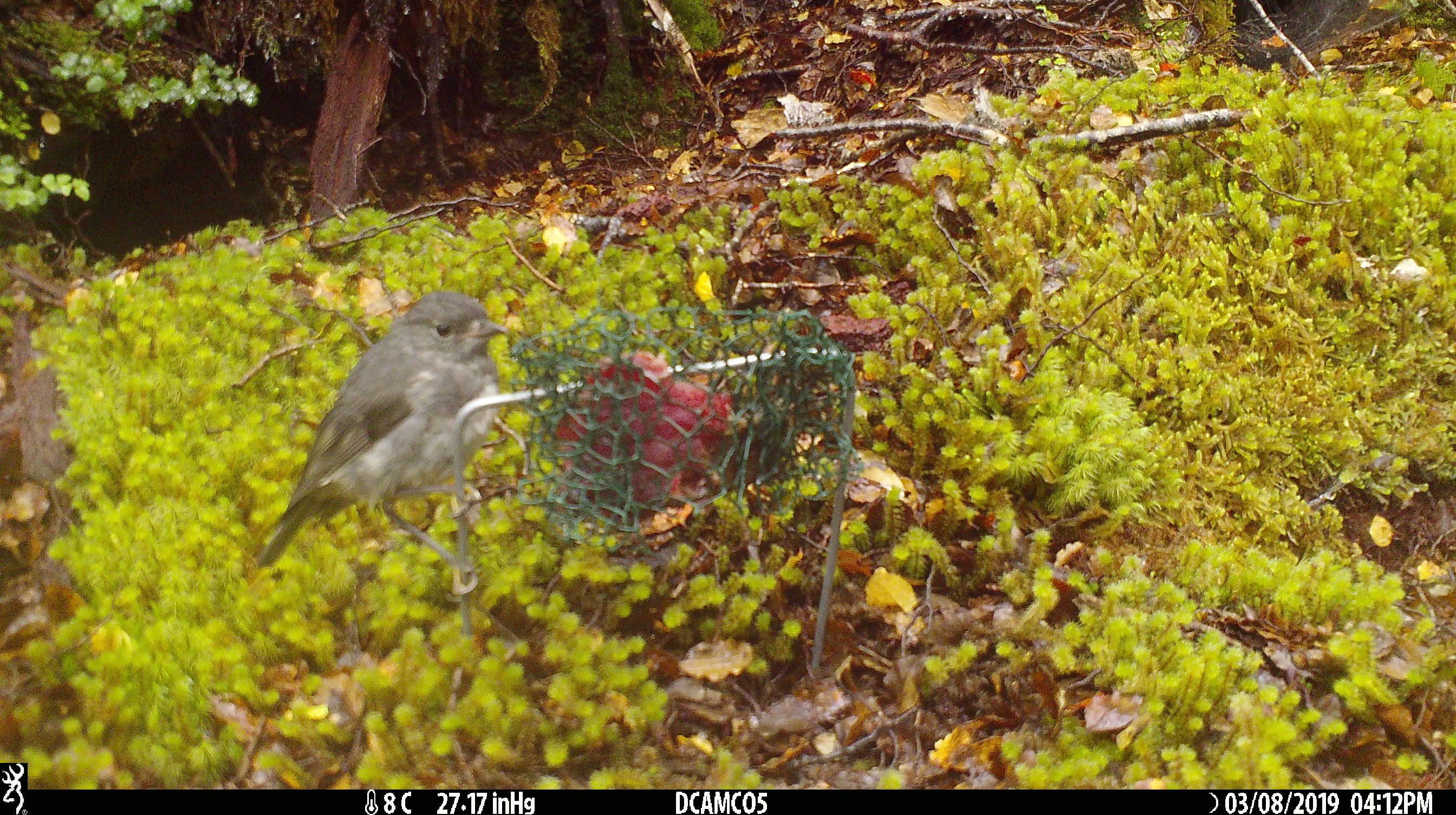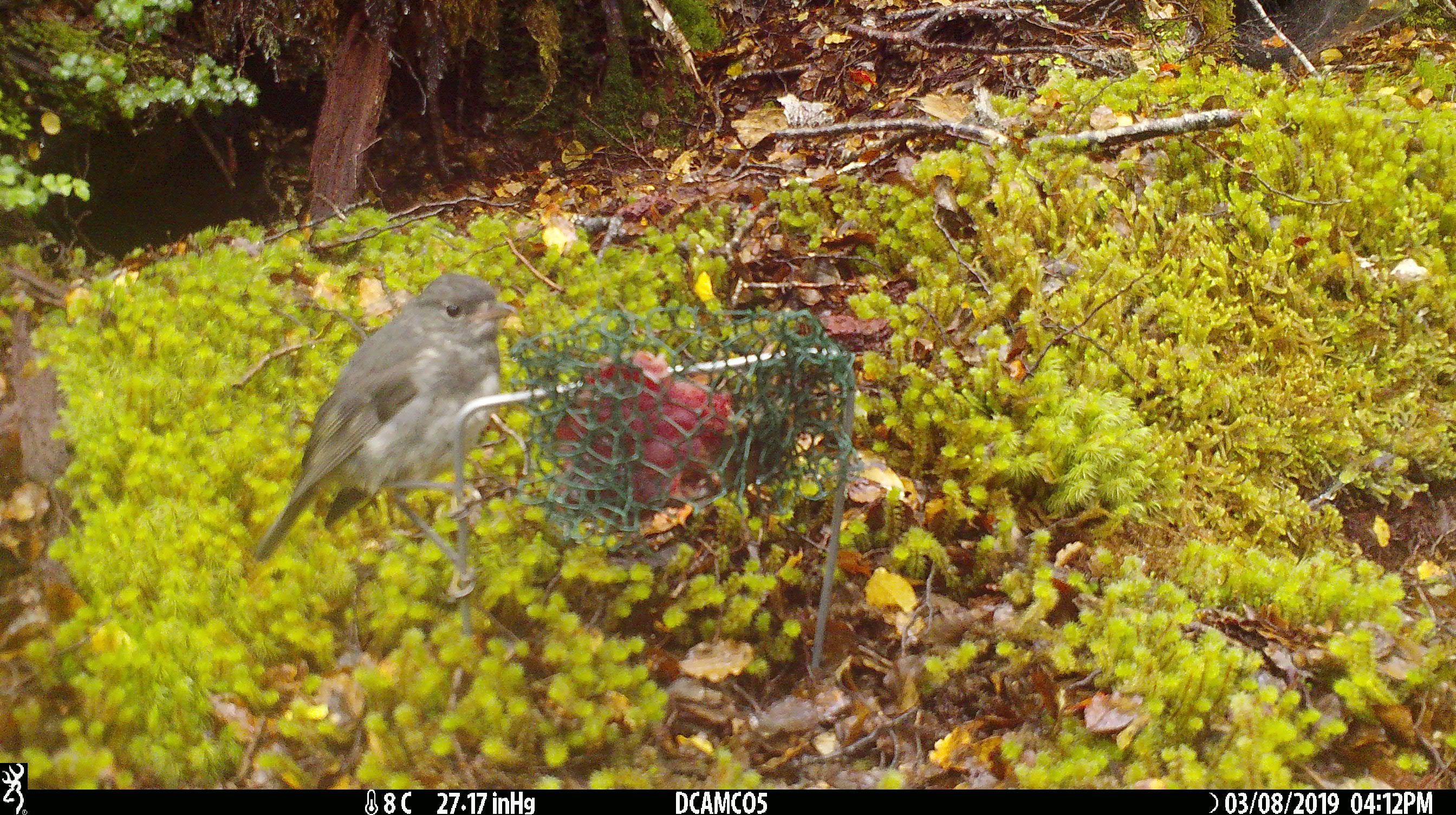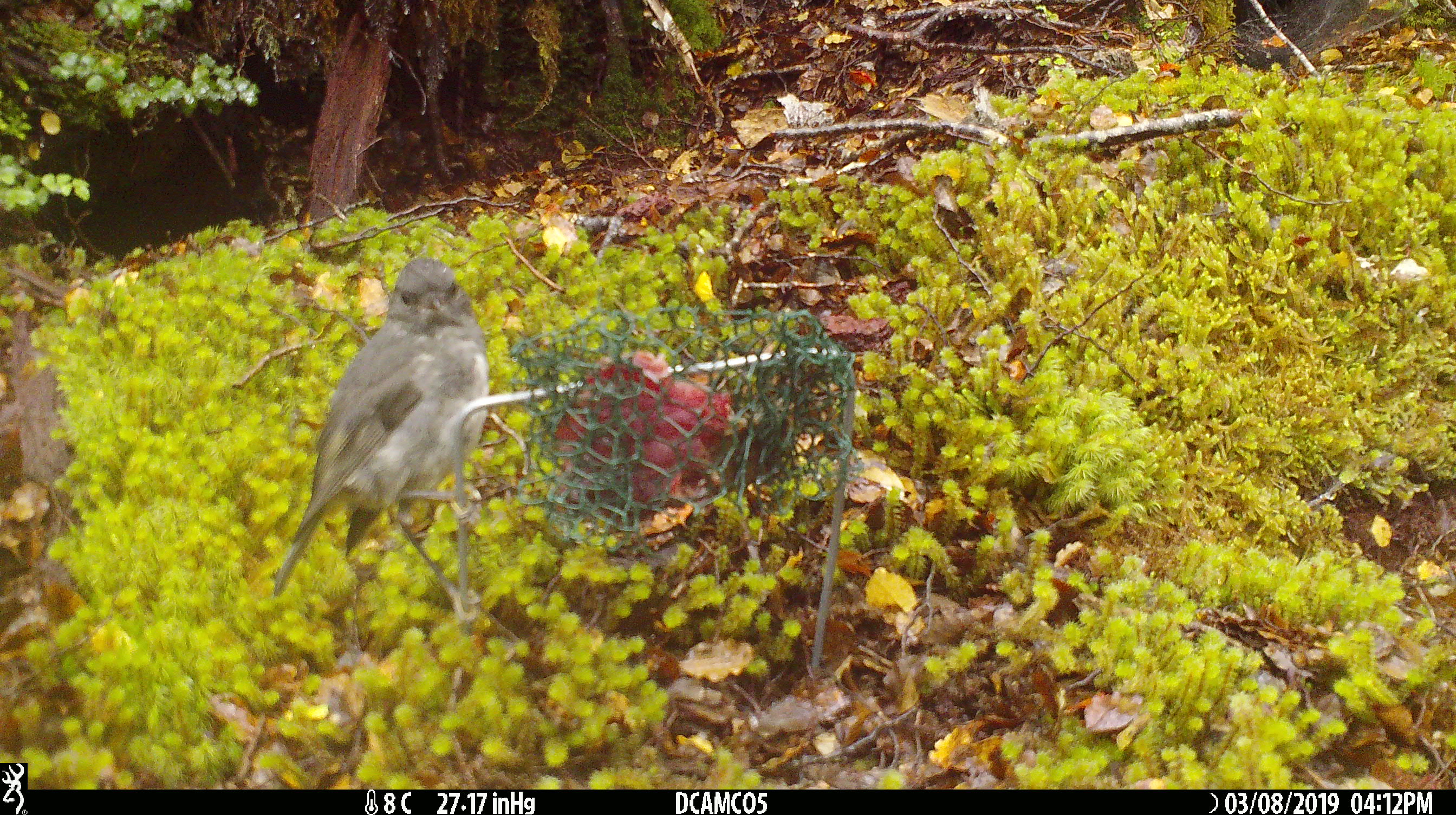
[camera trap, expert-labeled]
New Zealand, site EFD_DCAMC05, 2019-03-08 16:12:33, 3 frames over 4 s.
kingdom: Animalia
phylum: Chordata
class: Aves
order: Passeriformes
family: Petroicidae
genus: Petroica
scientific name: Petroica australis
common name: new zealand robin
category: robin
Robin (new zealand robin) (Petroica australis).